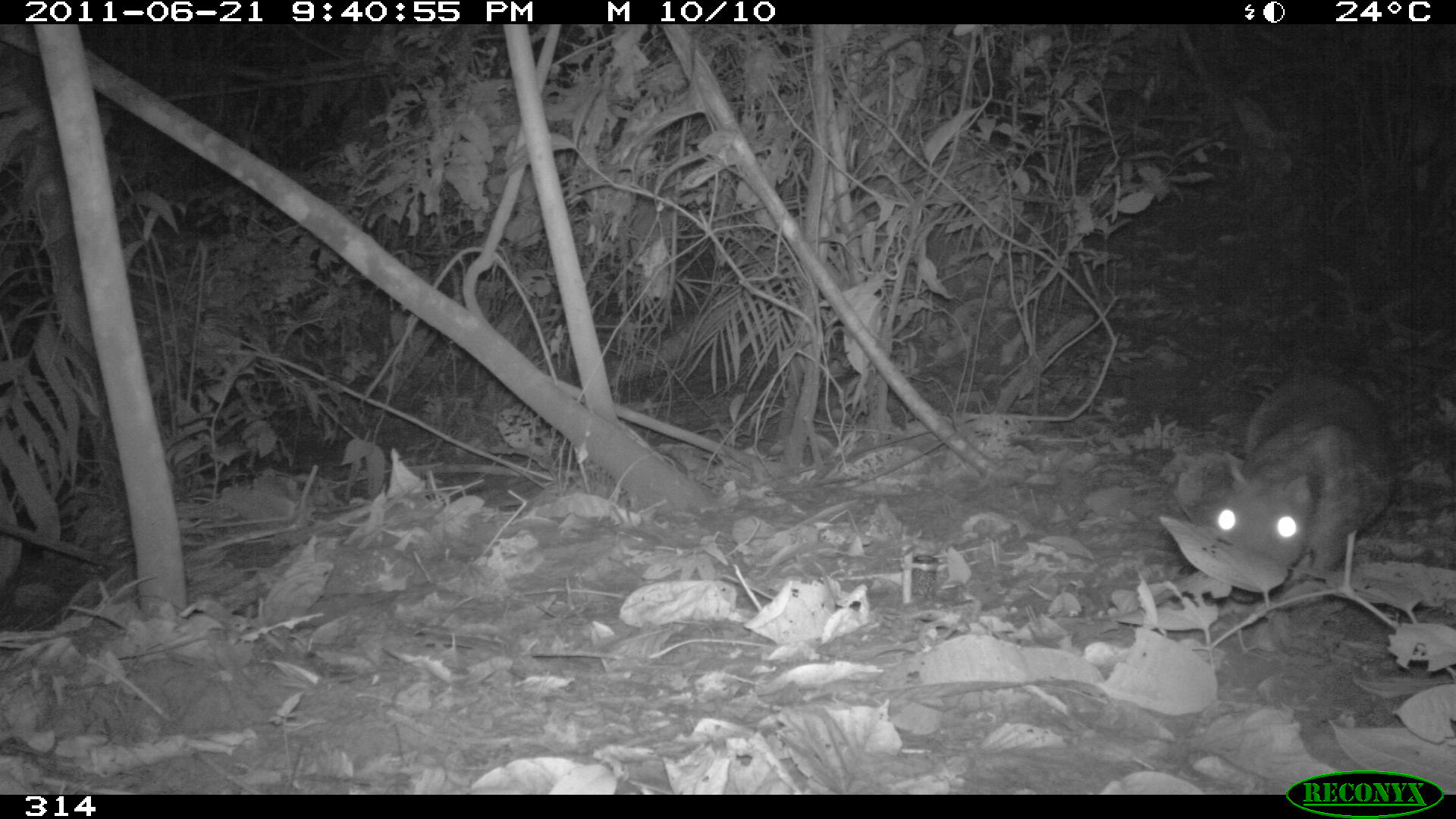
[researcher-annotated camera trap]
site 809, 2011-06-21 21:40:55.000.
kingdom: Animalia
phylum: Chordata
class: Mammalia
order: Rodentia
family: Cuniculidae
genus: Cuniculus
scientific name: Cuniculus paca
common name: spotted paca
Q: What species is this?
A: Cuniculus paca (spotted paca).